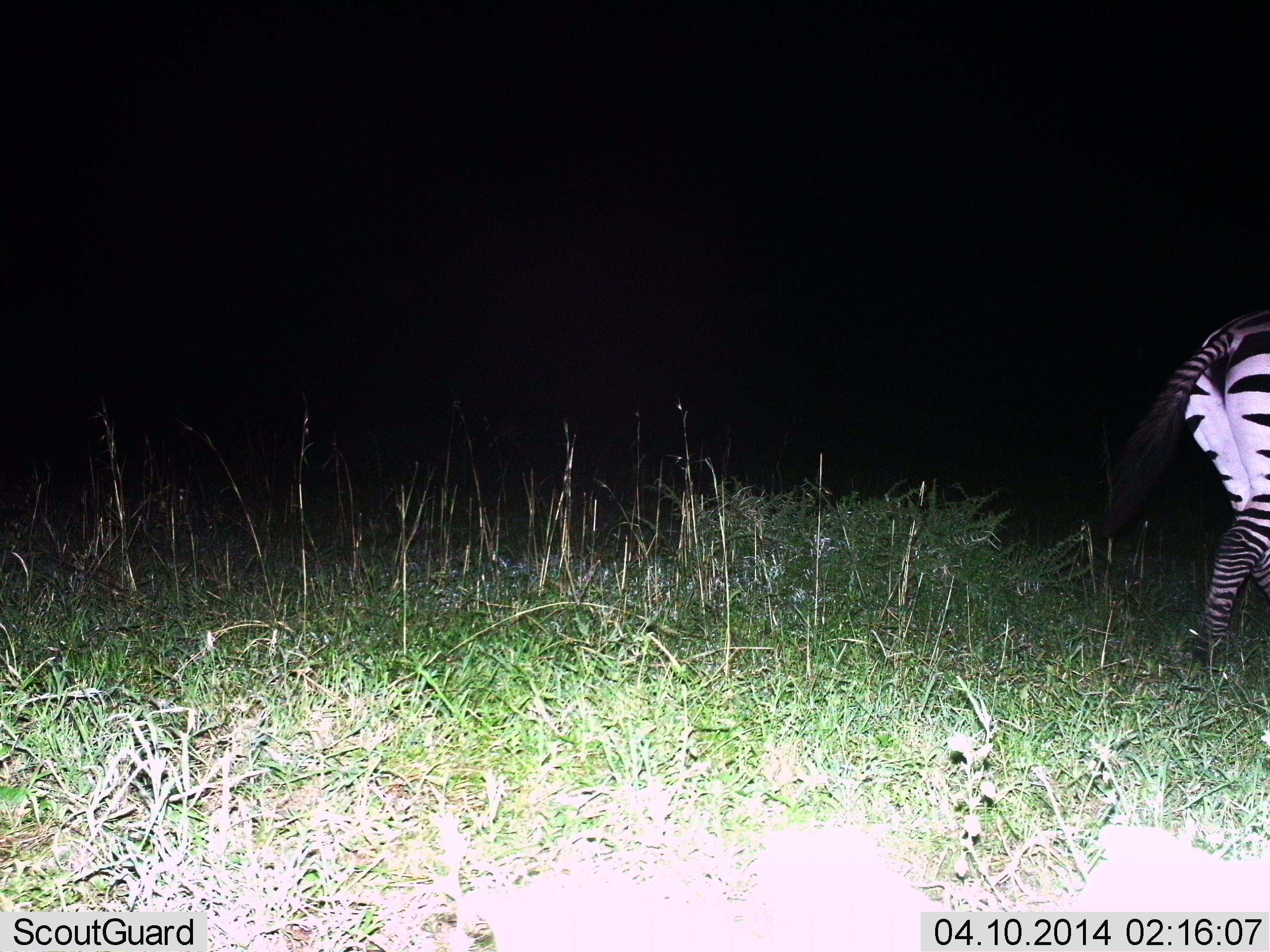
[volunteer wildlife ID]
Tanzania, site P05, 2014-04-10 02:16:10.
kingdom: Animalia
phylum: Chordata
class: Mammalia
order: Perissodactyla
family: Equidae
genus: Equus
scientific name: Equus quagga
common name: plains zebra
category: zebra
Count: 1.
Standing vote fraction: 26%.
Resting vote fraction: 0%.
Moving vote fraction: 78%.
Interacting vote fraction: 0%.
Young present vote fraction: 0%.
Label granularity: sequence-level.